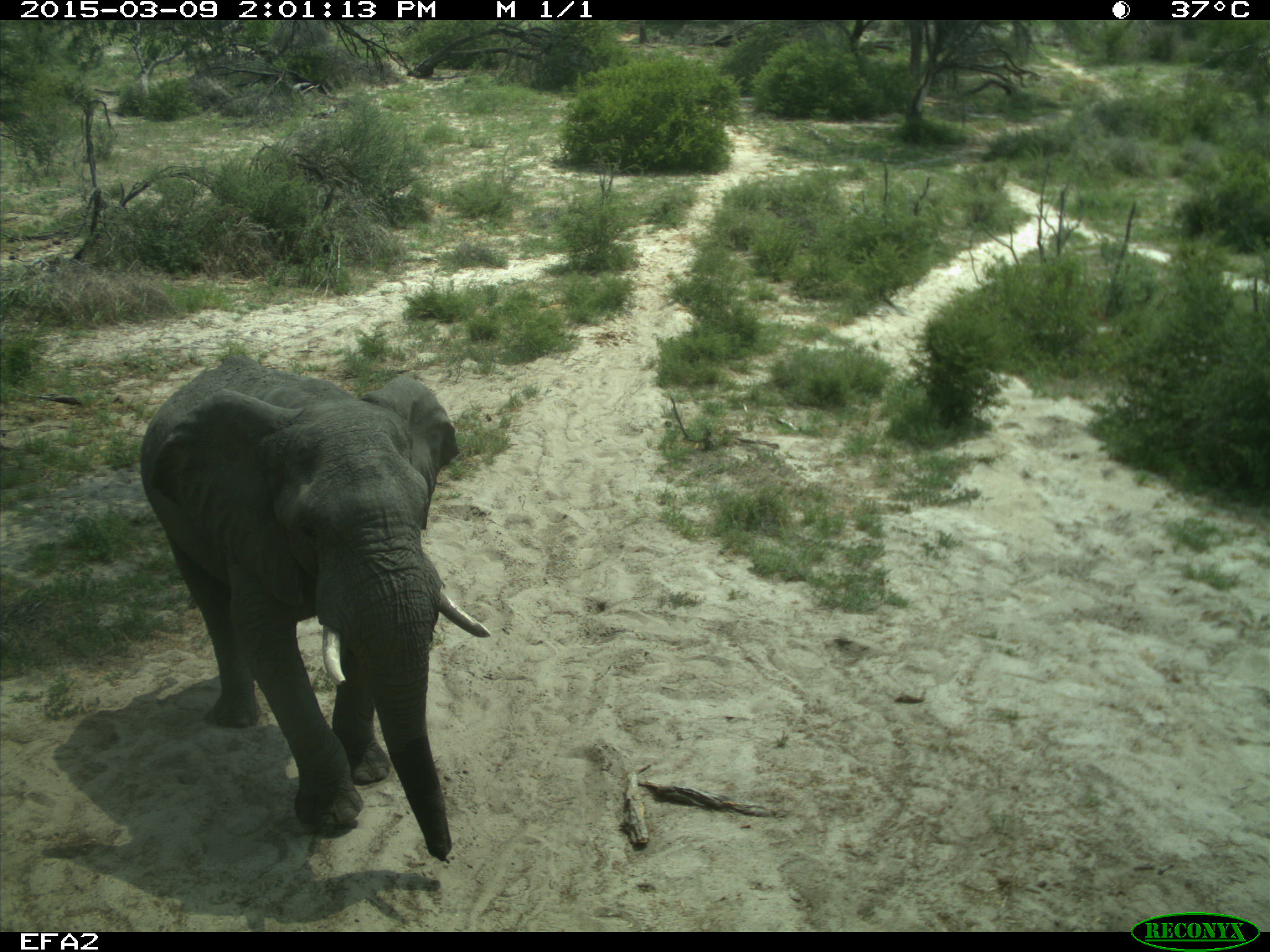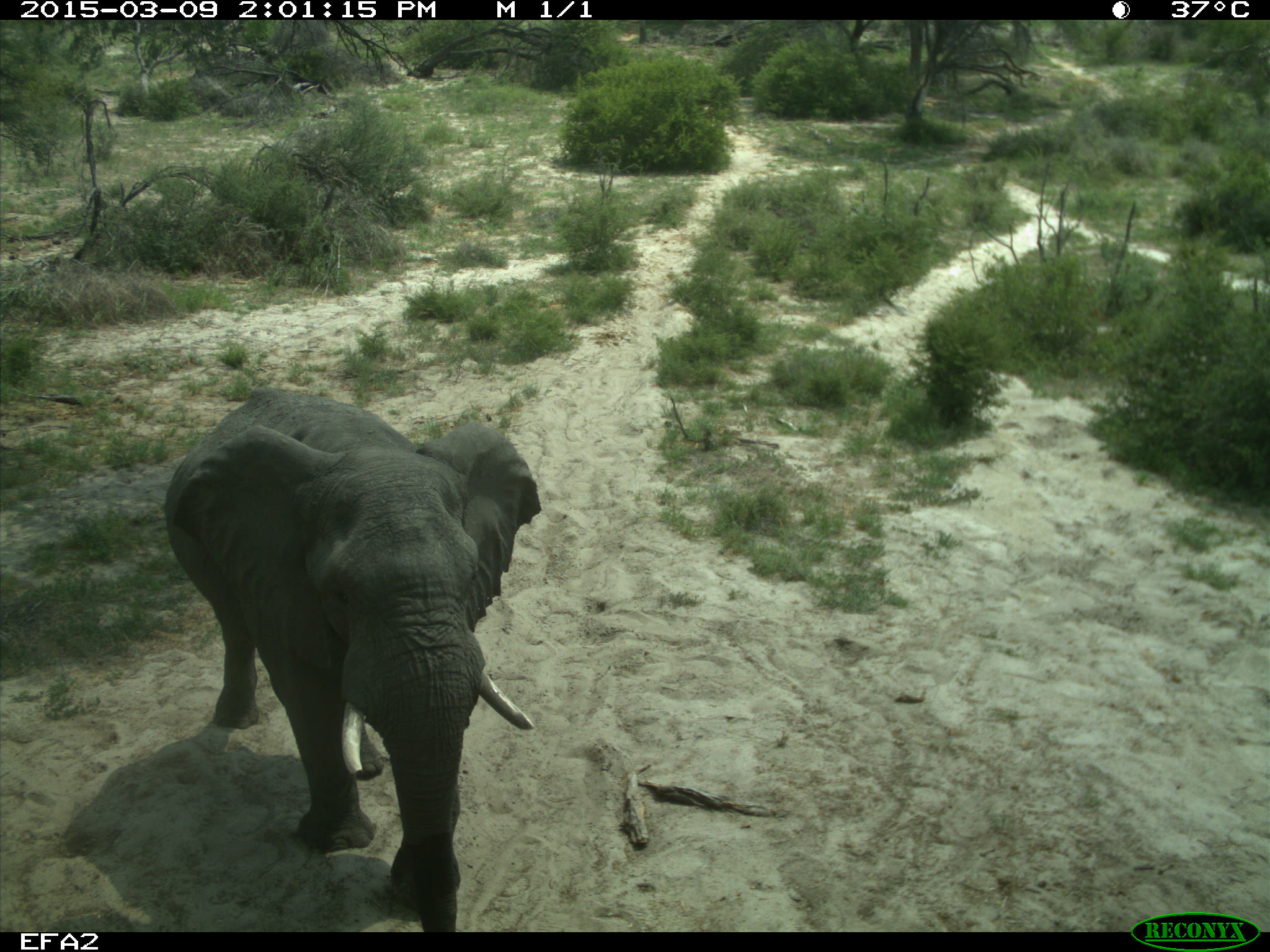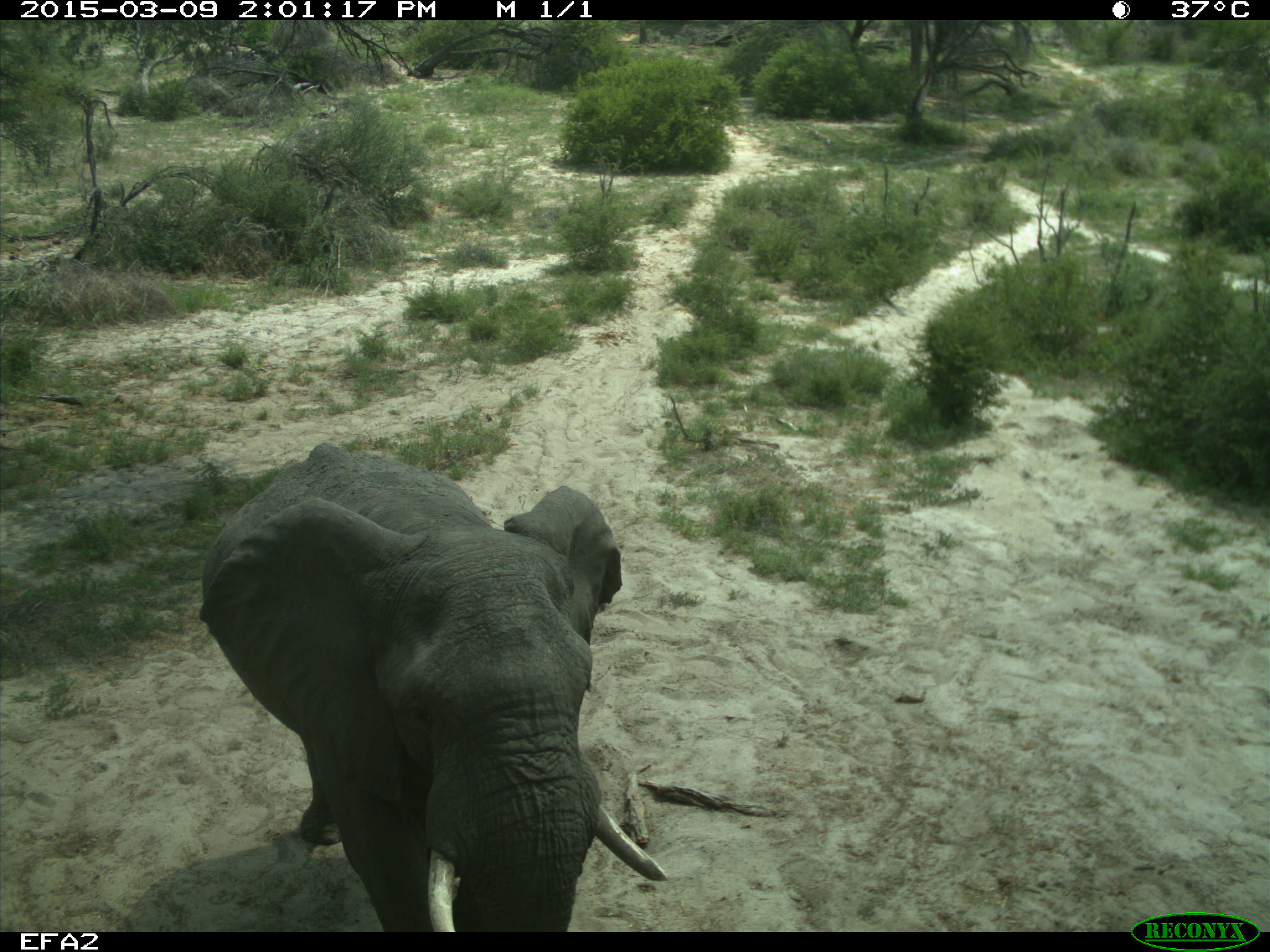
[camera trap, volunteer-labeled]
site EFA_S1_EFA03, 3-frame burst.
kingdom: Animalia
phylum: Chordata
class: Mammalia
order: Proboscidea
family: Elephantidae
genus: Loxodonta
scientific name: Loxodonta africana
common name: african bush elephant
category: elephant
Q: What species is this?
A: Elephant (african bush elephant) (Loxodonta africana).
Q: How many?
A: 1.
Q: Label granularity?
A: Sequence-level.